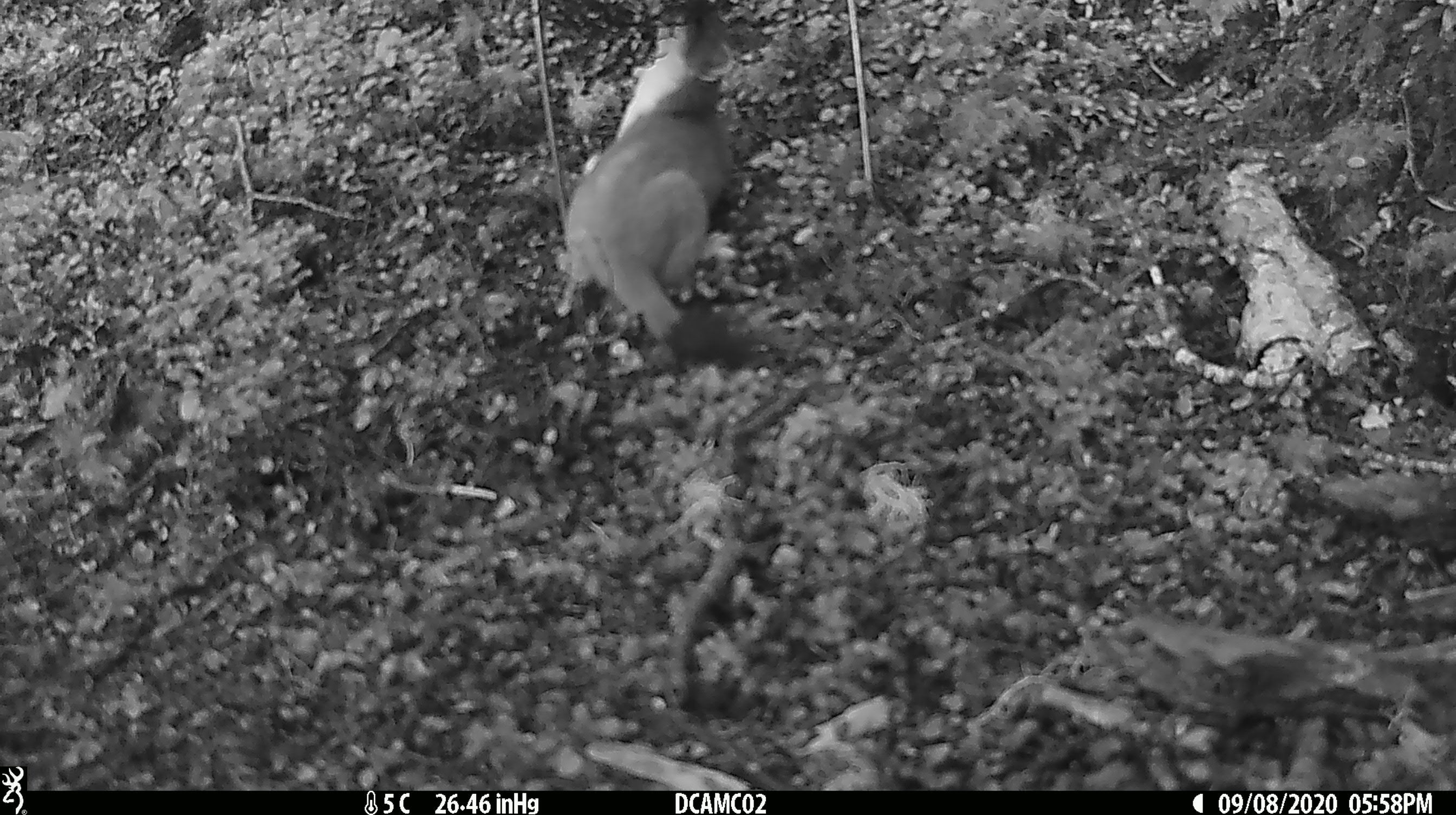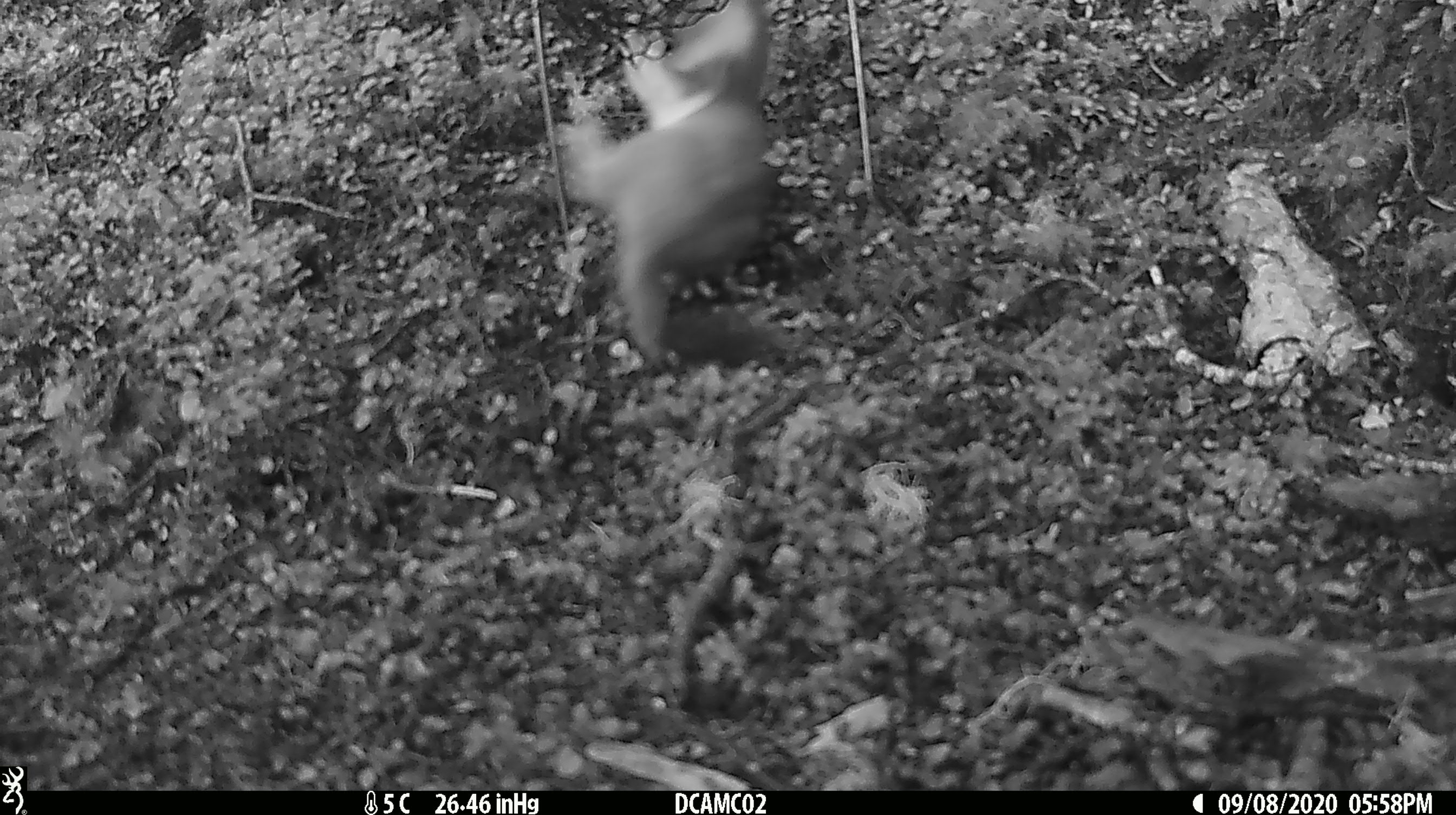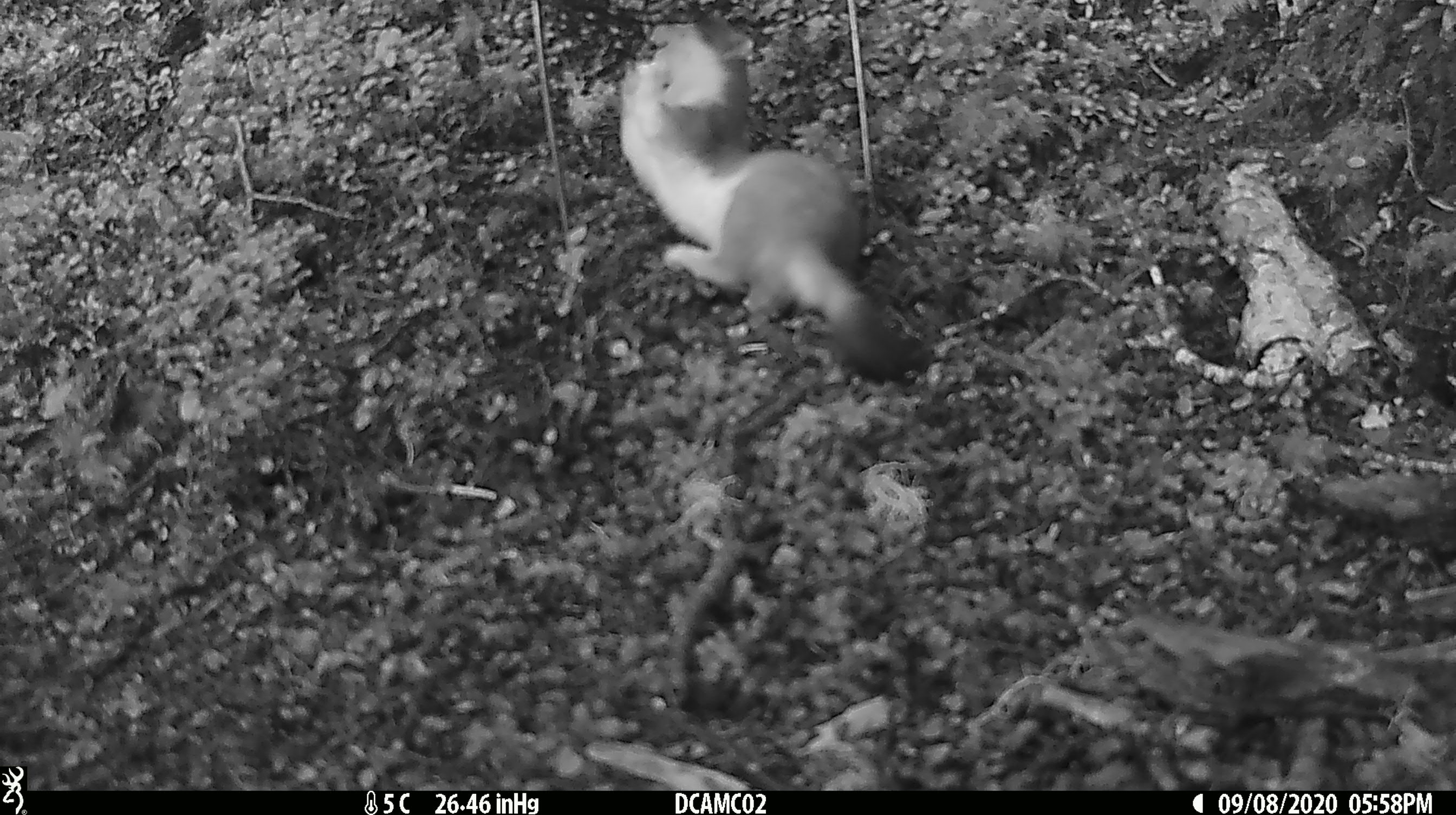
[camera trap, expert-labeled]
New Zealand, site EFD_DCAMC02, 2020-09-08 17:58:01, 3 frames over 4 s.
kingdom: Animalia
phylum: Chordata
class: Mammalia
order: Carnivora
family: Mustelidae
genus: Mustela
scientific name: Mustela erminea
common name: stoat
Stoat (Mustela erminea).